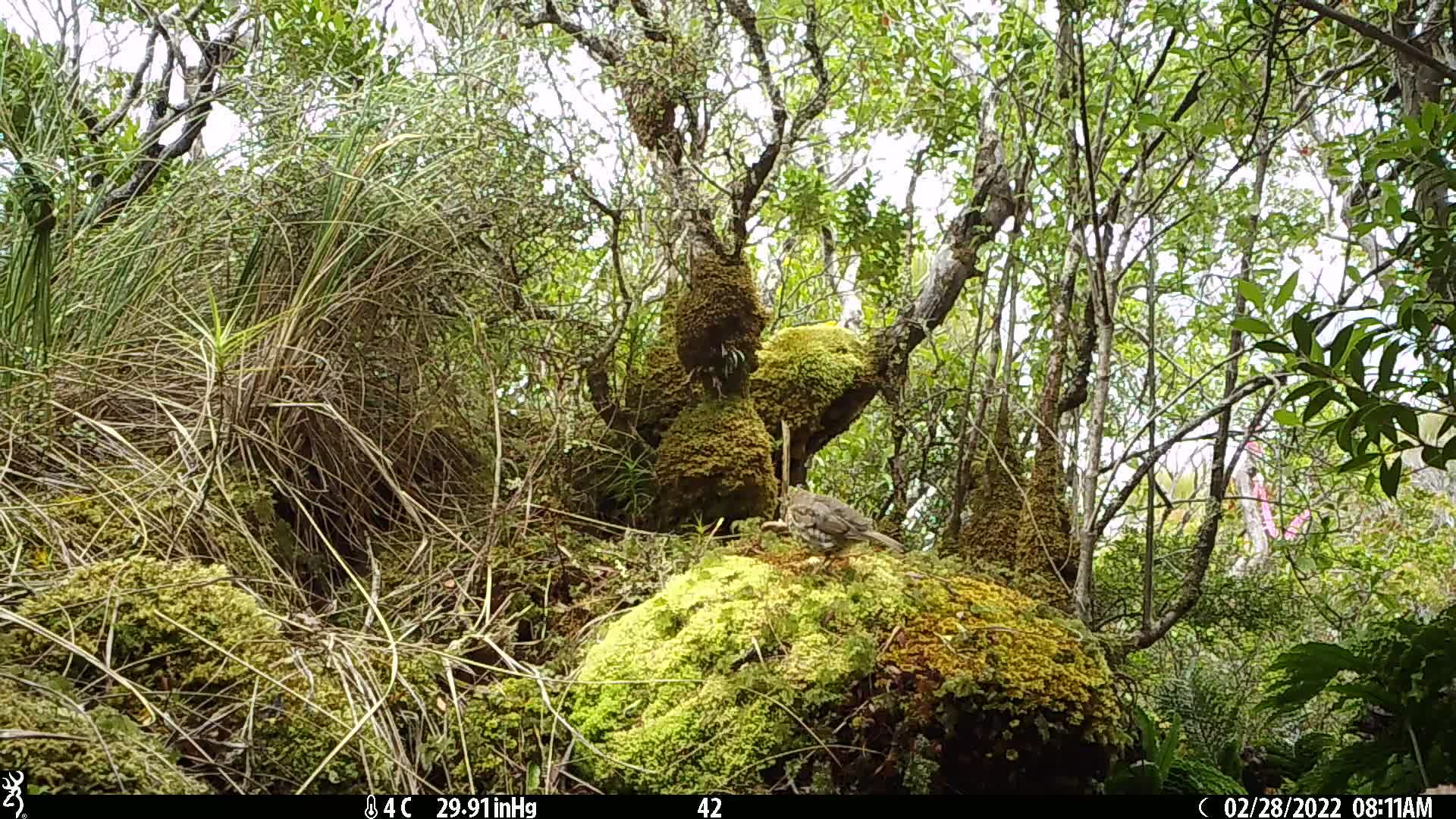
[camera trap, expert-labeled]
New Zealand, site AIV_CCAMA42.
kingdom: Animalia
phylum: Chordata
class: Aves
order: Passeriformes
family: Turdidae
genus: Turdus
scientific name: Turdus philomelos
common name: song thrush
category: thrush